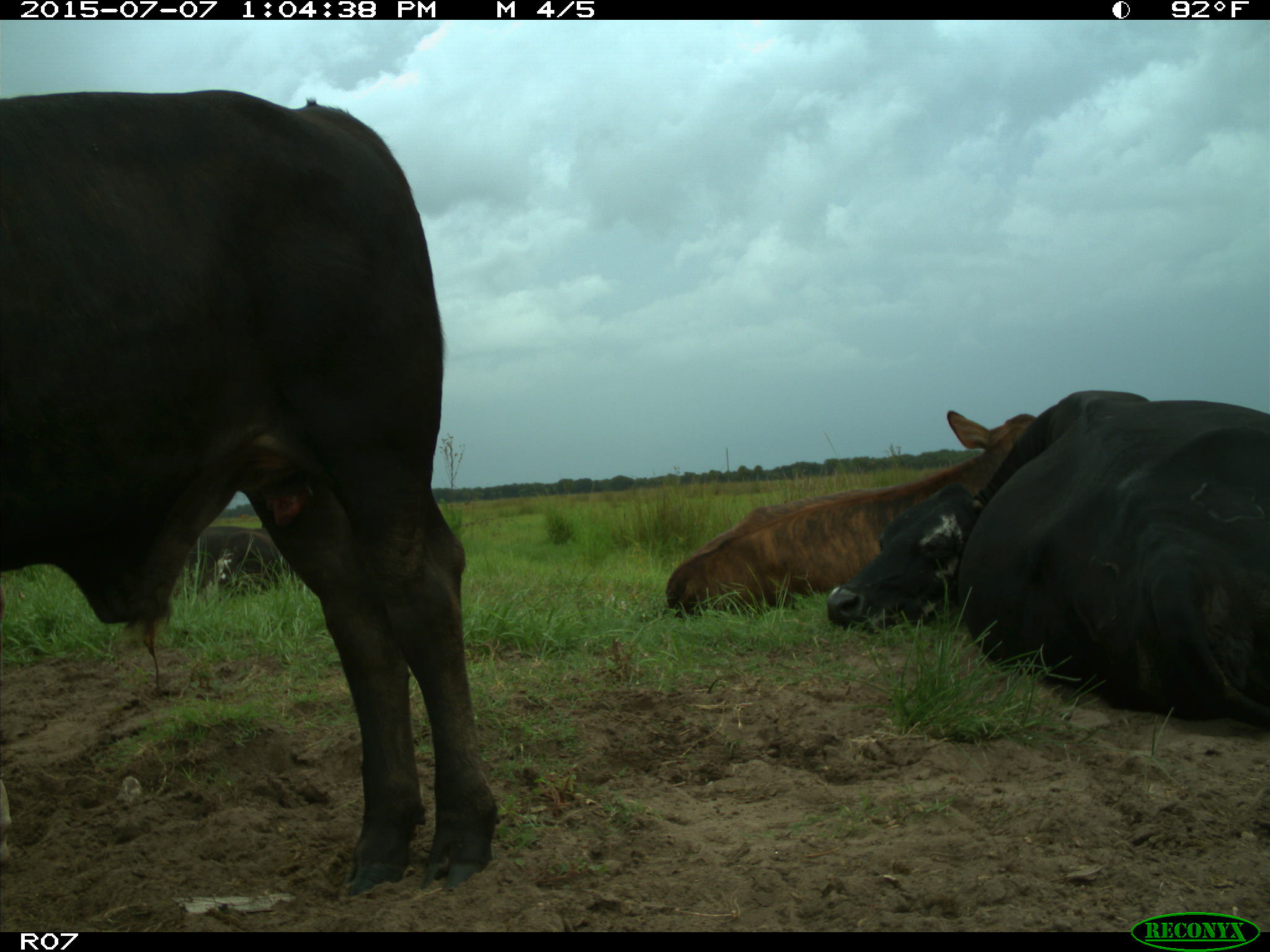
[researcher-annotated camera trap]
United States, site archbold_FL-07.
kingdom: Animalia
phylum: Chordata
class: Mammalia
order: Artiodactyla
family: Bovidae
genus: Bos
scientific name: Bos taurus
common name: domestic cow